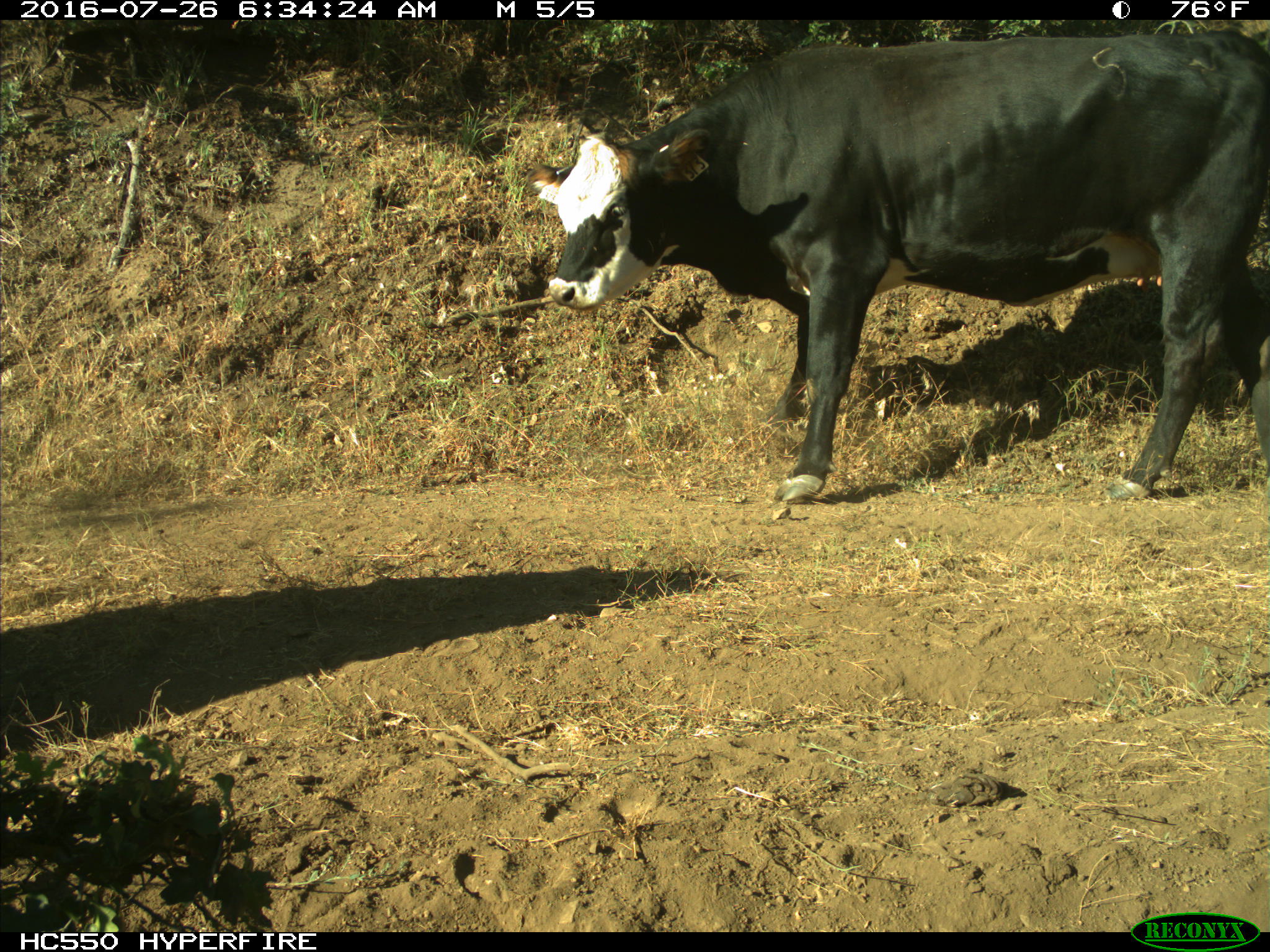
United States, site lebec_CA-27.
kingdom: Animalia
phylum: Chordata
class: Mammalia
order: Artiodactyla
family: Bovidae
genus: Bos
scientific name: Bos taurus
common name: domestic cow